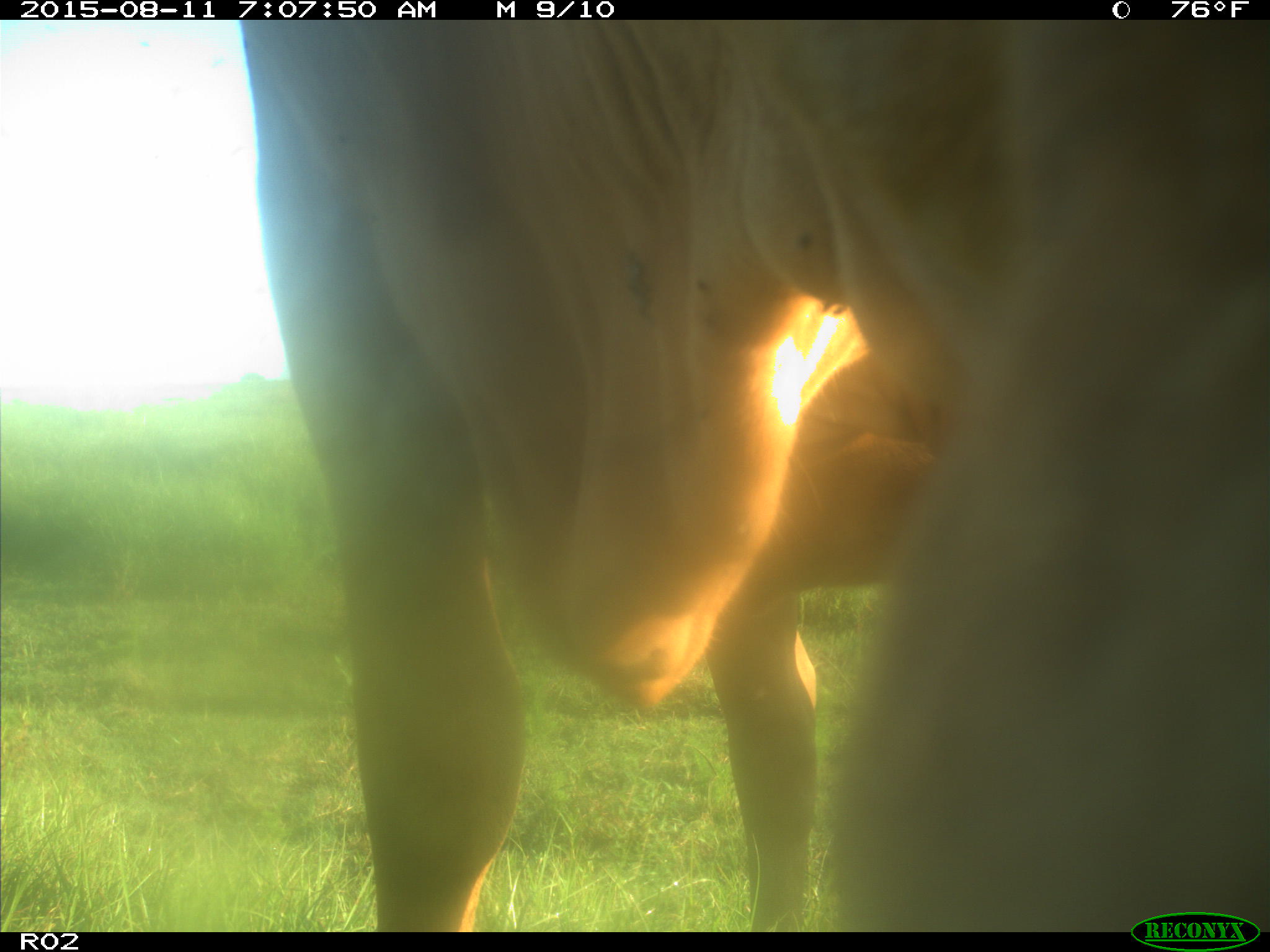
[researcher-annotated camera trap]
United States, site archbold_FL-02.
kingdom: Animalia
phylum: Chordata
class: Mammalia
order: Artiodactyla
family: Bovidae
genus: Bos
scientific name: Bos taurus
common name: domestic cow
Bos taurus (domestic cow).